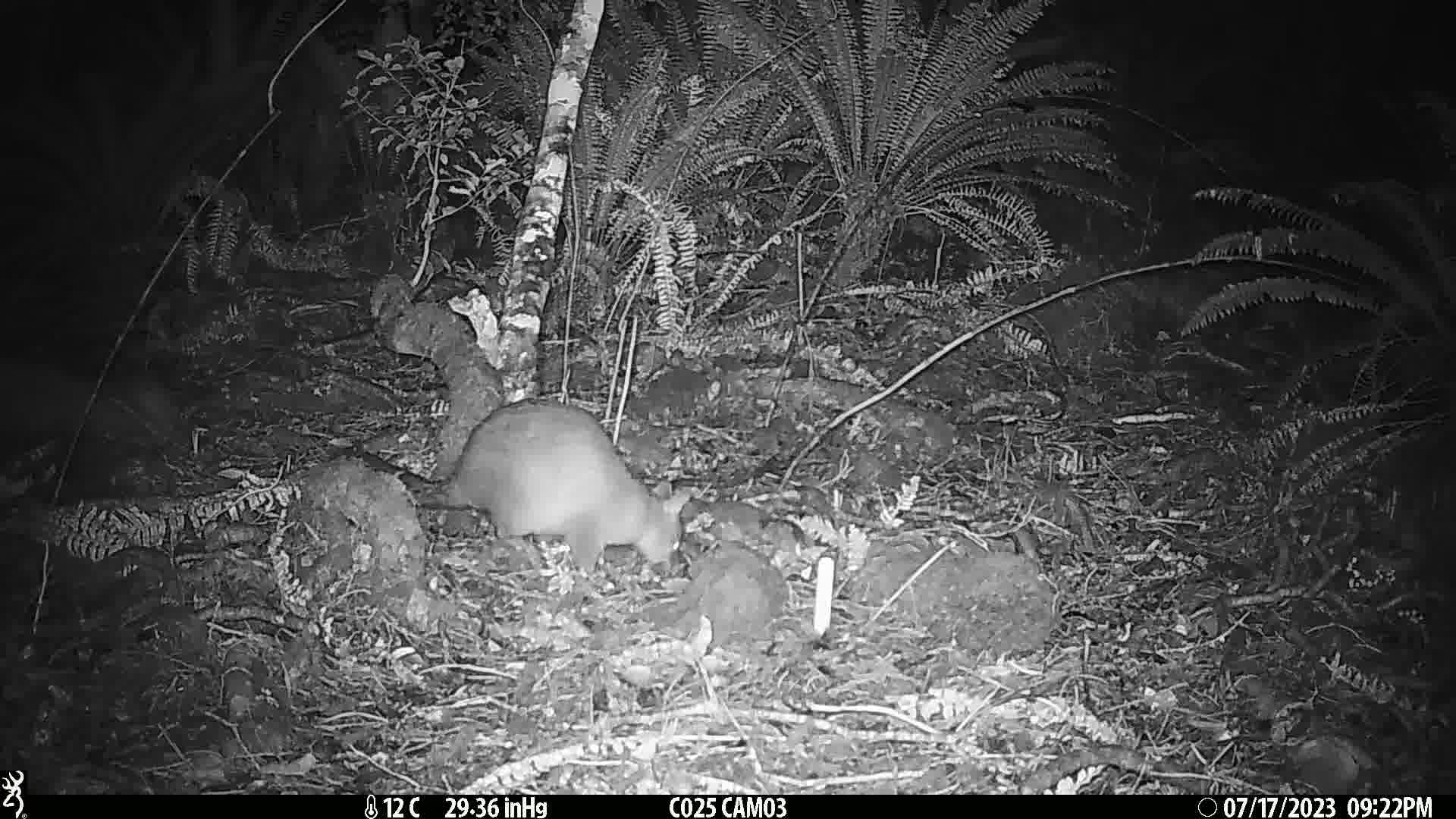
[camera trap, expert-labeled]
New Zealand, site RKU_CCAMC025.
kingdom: Animalia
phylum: Chordata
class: Mammalia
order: Diprotodontia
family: Phalangeridae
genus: Trichosurus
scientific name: Trichosurus vulpecula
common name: common brushtail possum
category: possum